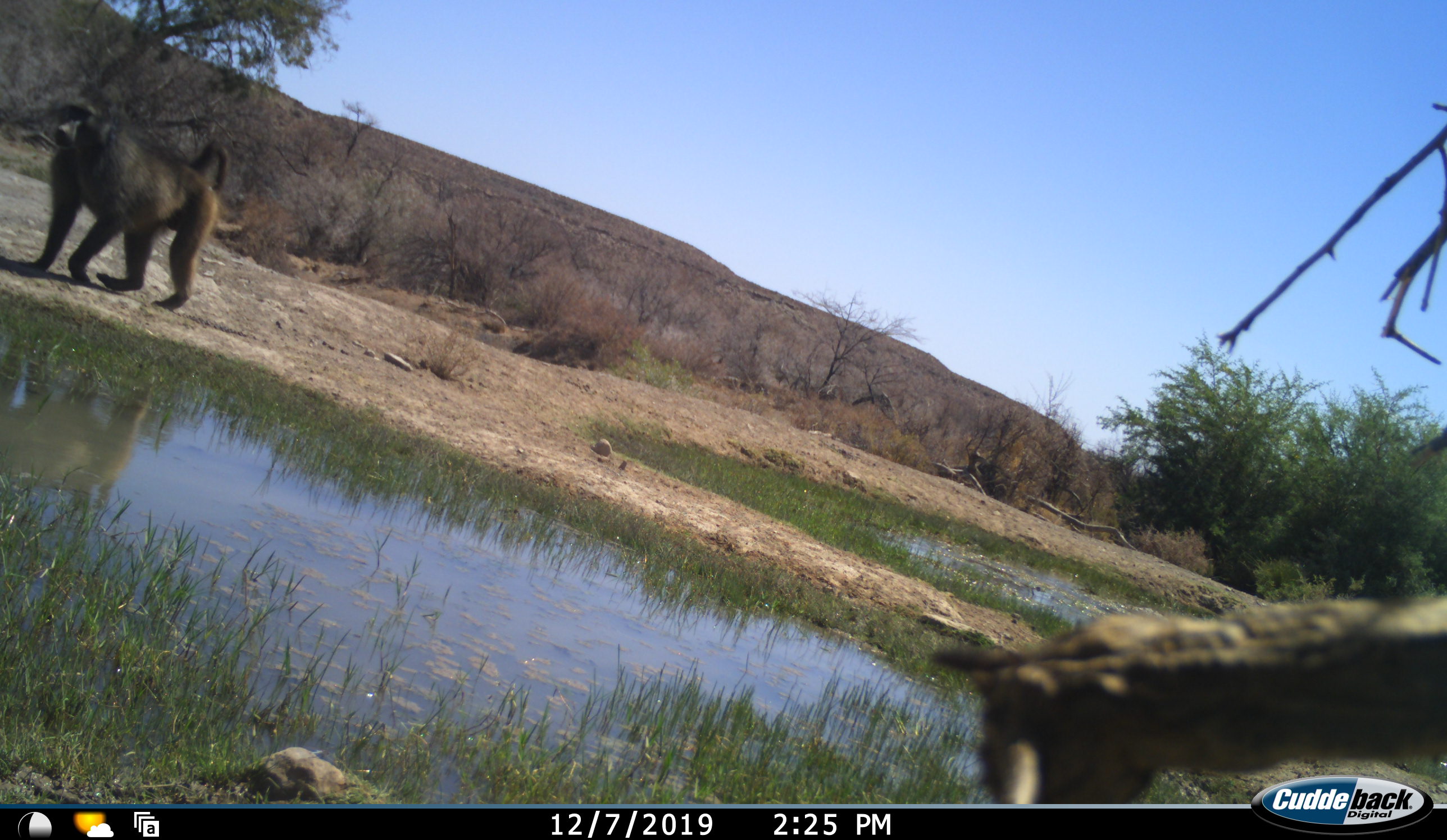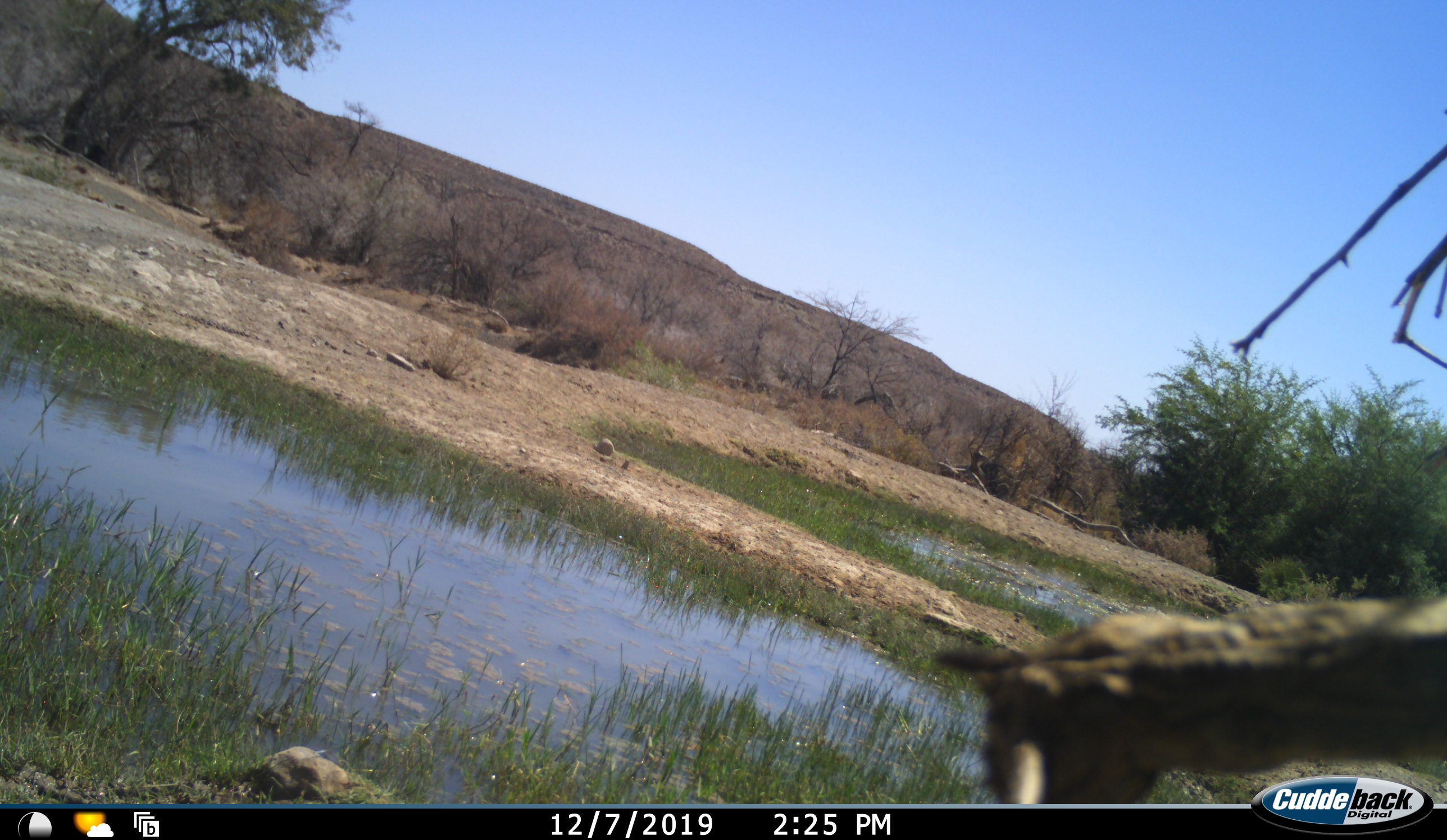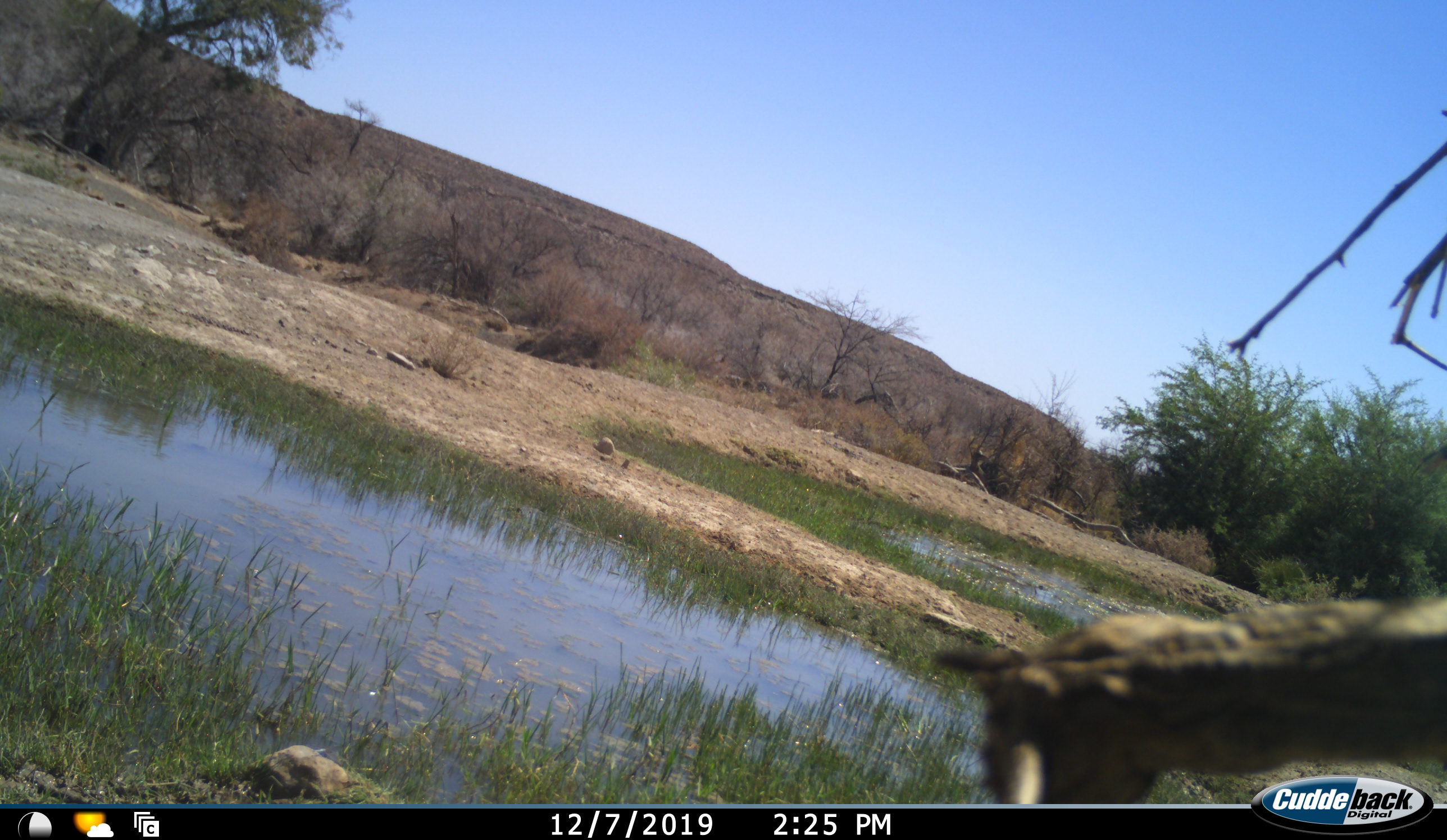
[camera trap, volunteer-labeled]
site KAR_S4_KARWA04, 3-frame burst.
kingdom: Animalia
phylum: Chordata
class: Mammalia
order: Primates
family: Cercopithecidae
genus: Papio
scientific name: Papio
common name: baboon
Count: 1.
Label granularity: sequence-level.